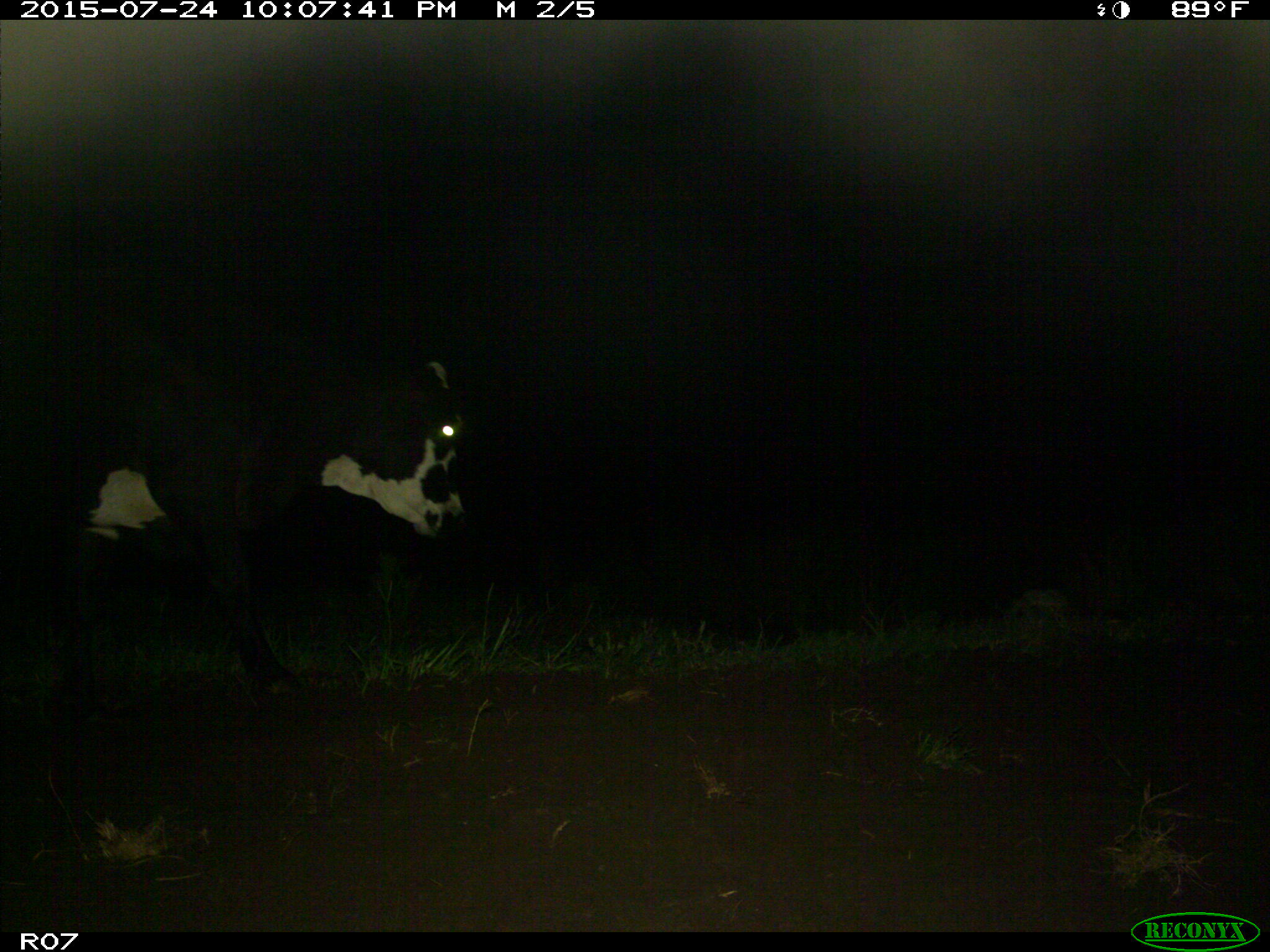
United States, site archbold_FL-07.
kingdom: Animalia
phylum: Chordata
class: Mammalia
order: Artiodactyla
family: Bovidae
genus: Bos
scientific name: Bos taurus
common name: domestic cow